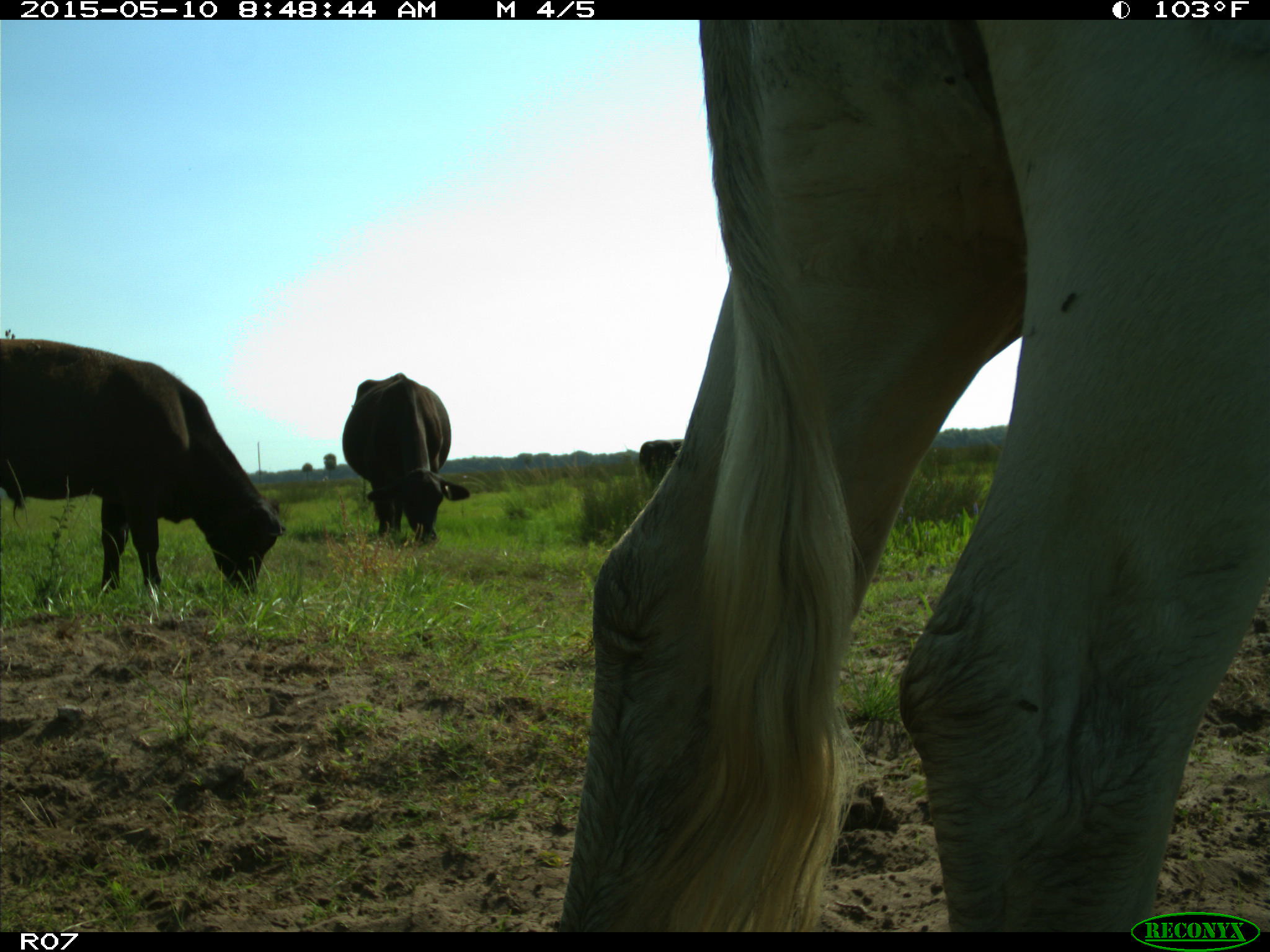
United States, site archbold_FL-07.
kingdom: Animalia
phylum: Chordata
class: Mammalia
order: Artiodactyla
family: Bovidae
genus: Bos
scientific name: Bos taurus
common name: domestic cow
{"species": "Bos taurus (domestic cow)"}